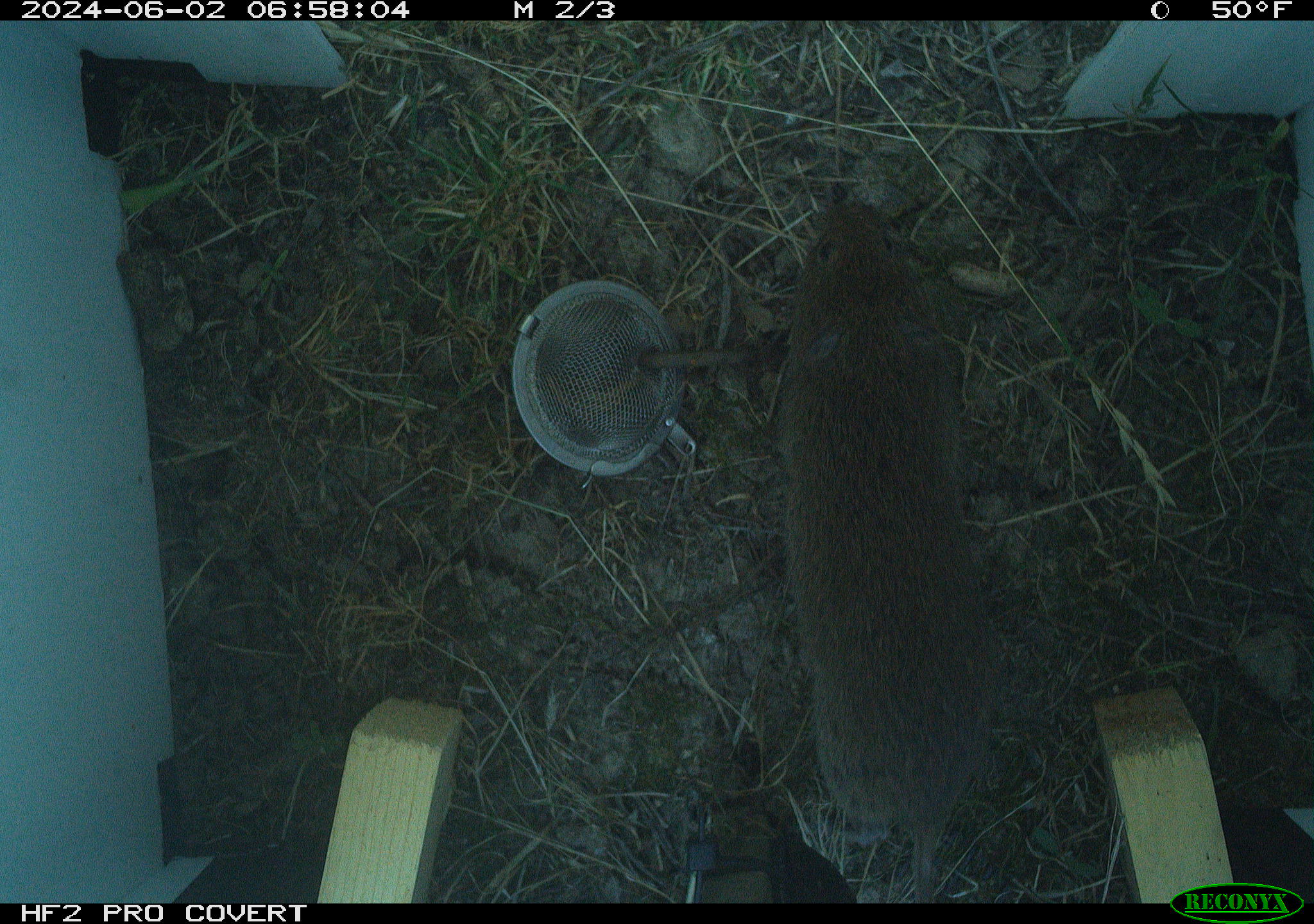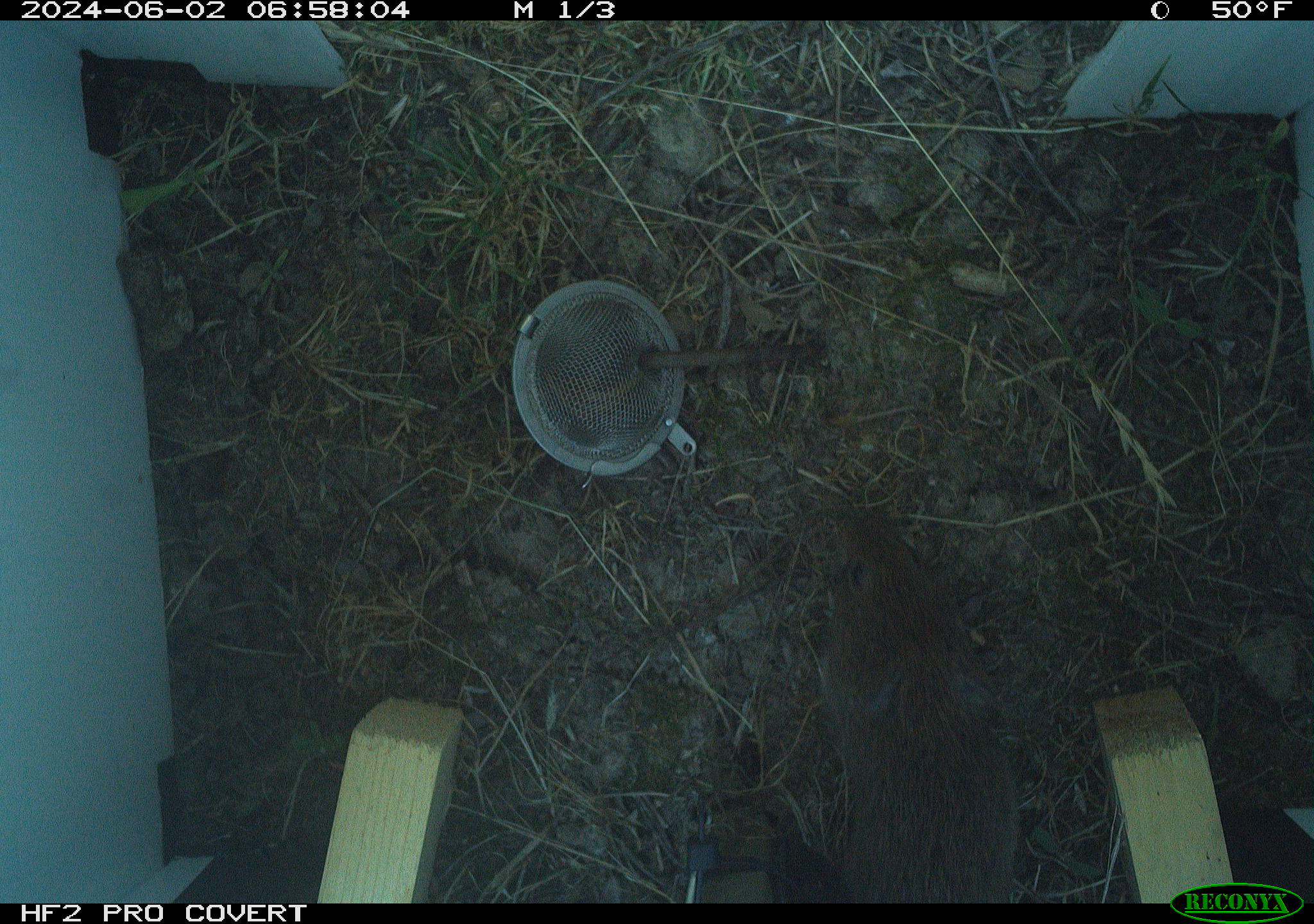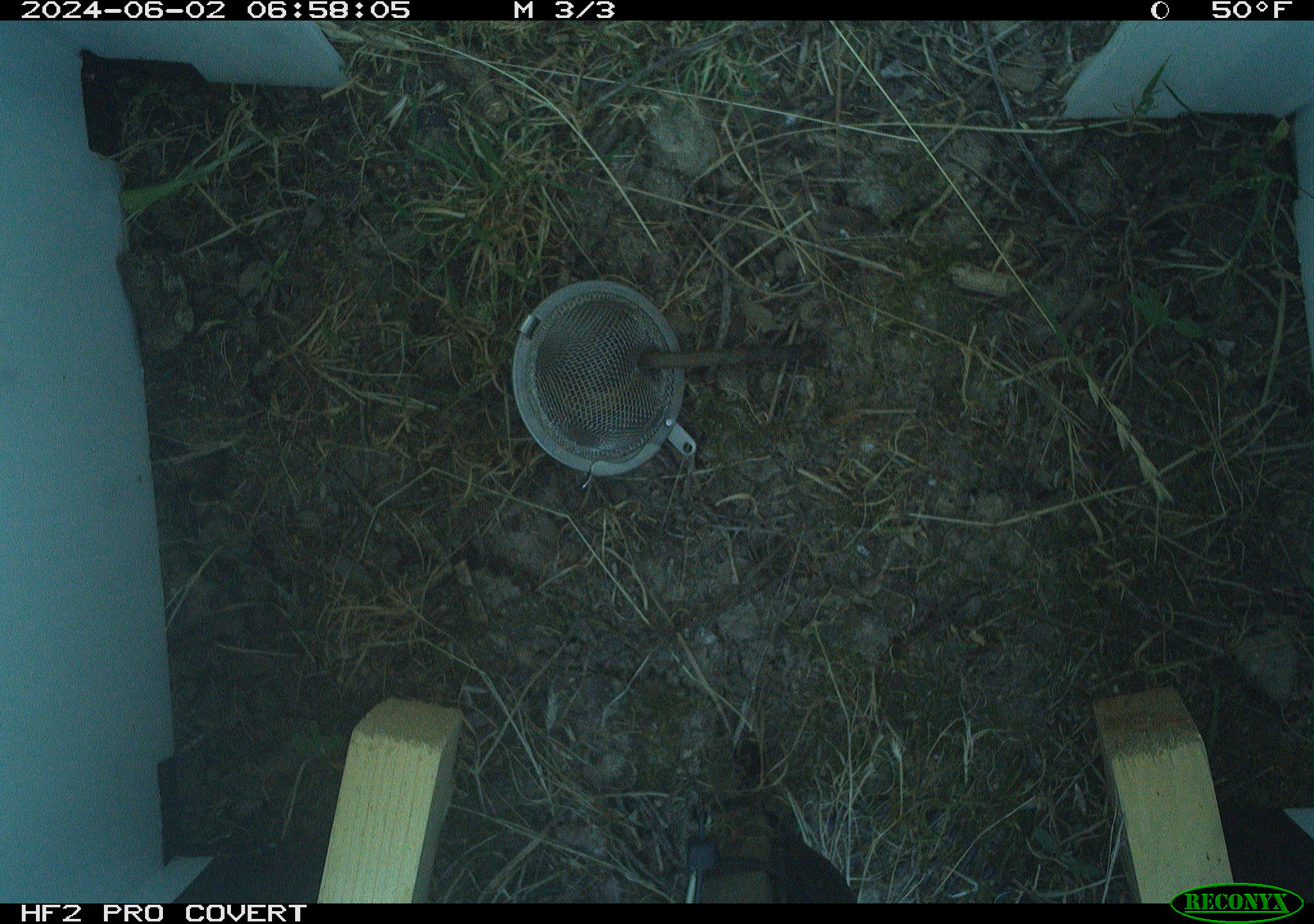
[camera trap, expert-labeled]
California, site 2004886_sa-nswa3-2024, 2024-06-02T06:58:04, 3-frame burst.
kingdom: Animalia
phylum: Chordata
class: Mammalia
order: Rodentia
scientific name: Rodentia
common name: rodent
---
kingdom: Animalia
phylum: Chordata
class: Mammalia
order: Rodentia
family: Cricetidae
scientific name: Arvicolinae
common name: voles, lemmings, and muskrats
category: arvicolinae subfamily